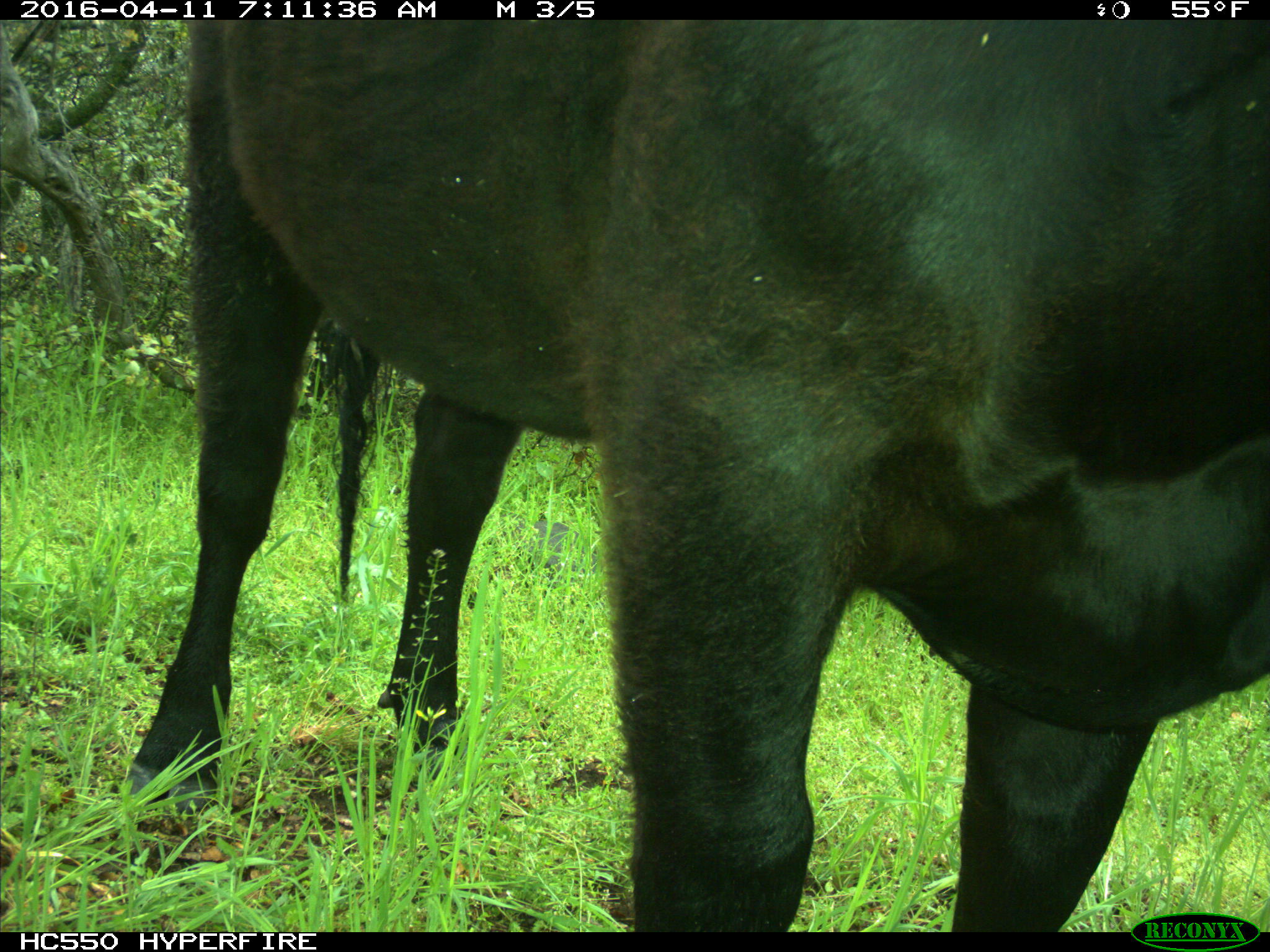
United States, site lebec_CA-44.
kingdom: Animalia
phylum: Chordata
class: Mammalia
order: Artiodactyla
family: Bovidae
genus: Bos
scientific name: Bos taurus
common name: domestic cow